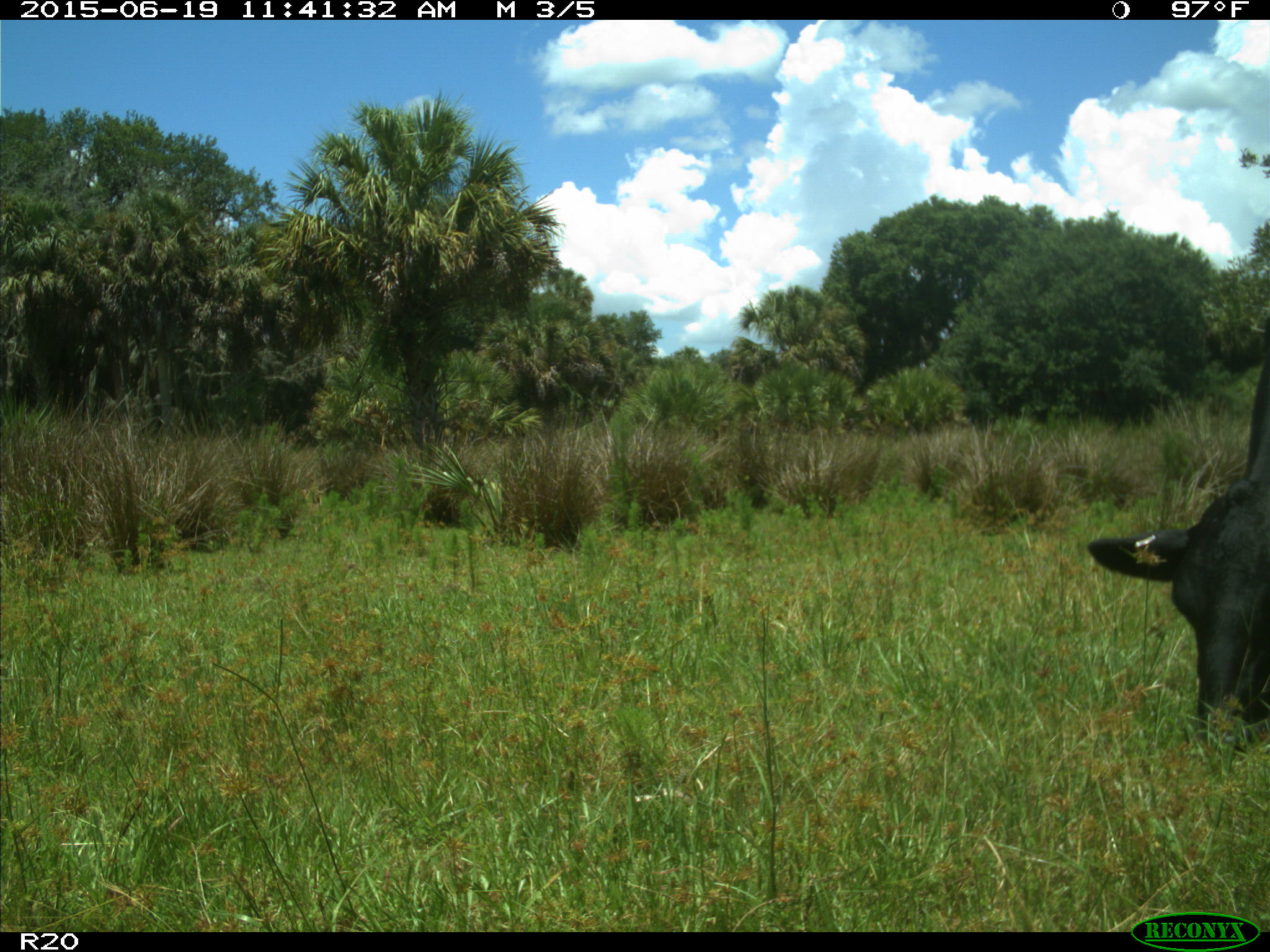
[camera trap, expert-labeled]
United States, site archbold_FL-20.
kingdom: Animalia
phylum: Chordata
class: Mammalia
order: Artiodactyla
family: Bovidae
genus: Bos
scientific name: Bos taurus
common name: domestic cow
Bos taurus (domestic cow).